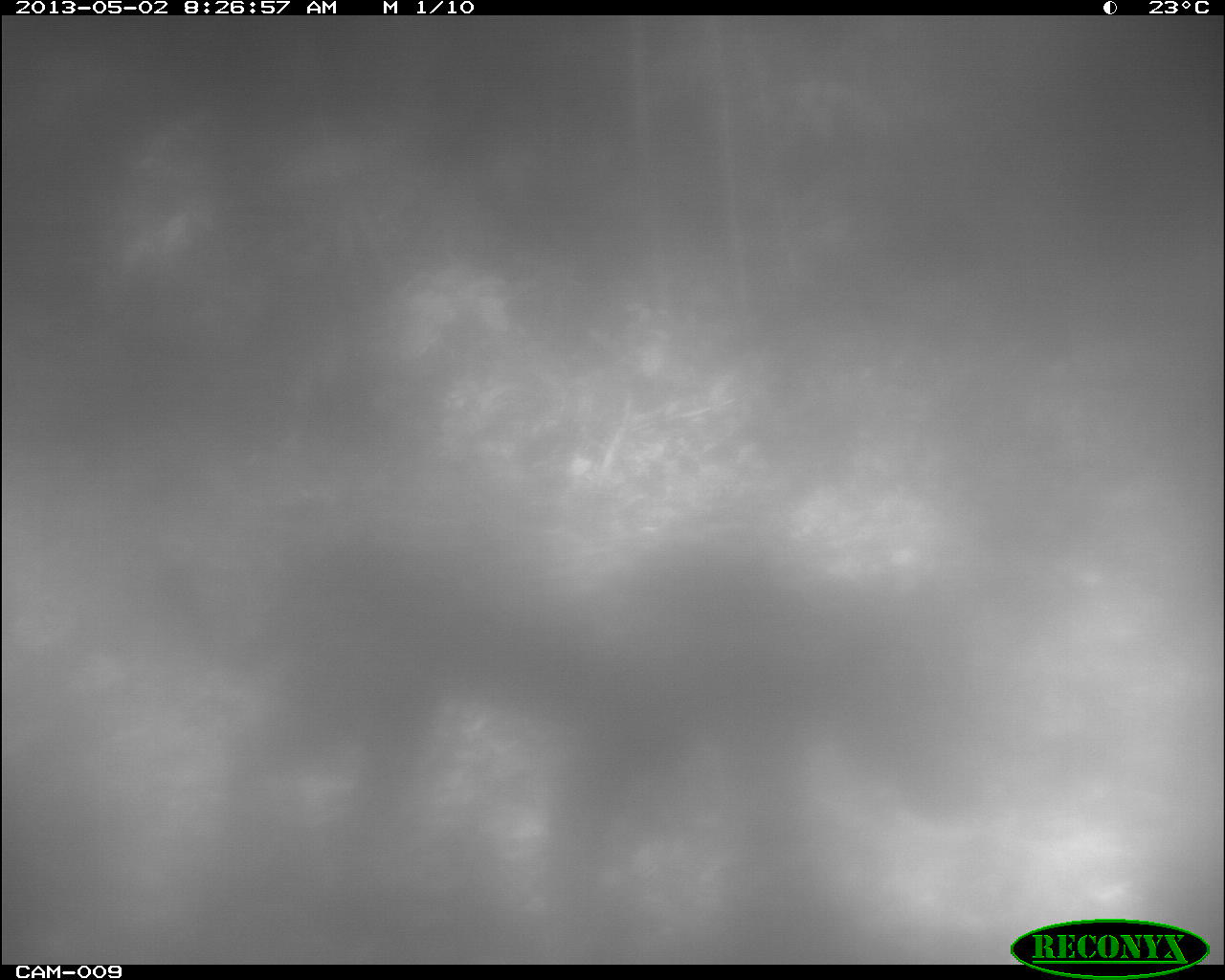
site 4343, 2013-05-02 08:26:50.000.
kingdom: Animalia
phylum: Chordata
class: Mammalia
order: Carnivora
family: Felidae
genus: Panthera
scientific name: Panthera onca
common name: jaguar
Panthera onca (jaguar), count 1, sex male.